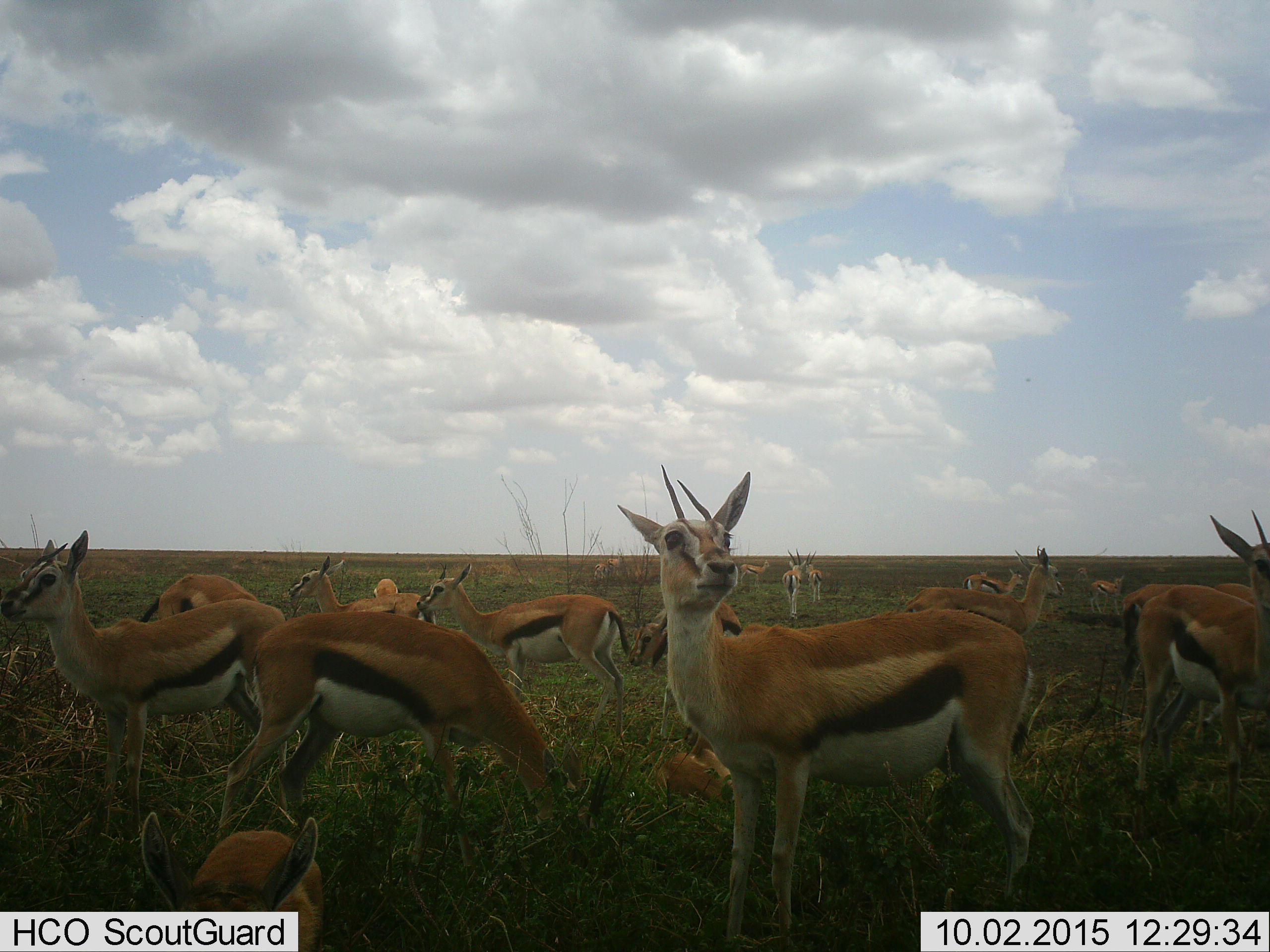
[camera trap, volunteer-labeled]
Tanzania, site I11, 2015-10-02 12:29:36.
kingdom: Animalia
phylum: Chordata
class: Mammalia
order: Artiodactyla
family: Bovidae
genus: Eudorcas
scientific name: Eudorcas thomsonii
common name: thomson's gazelle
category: gazellethomsons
Gazellethomsons (thomson's gazelle) (Eudorcas thomsonii), count 11-50. Behavior (volunteer vote fractions): standing 100%, resting 33%, moving 22%, interacting 0%. Young present (vote fraction): 22%. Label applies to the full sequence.